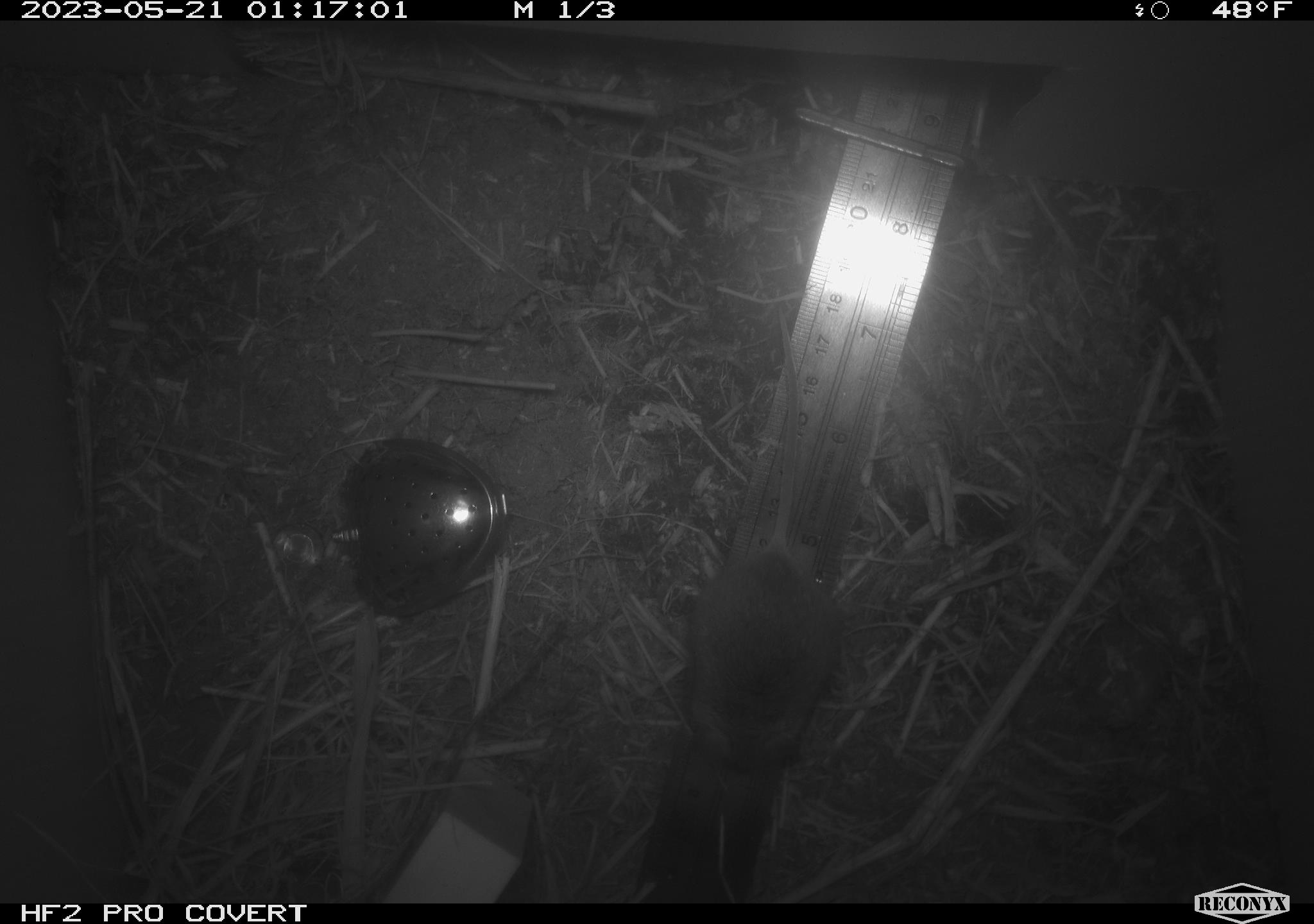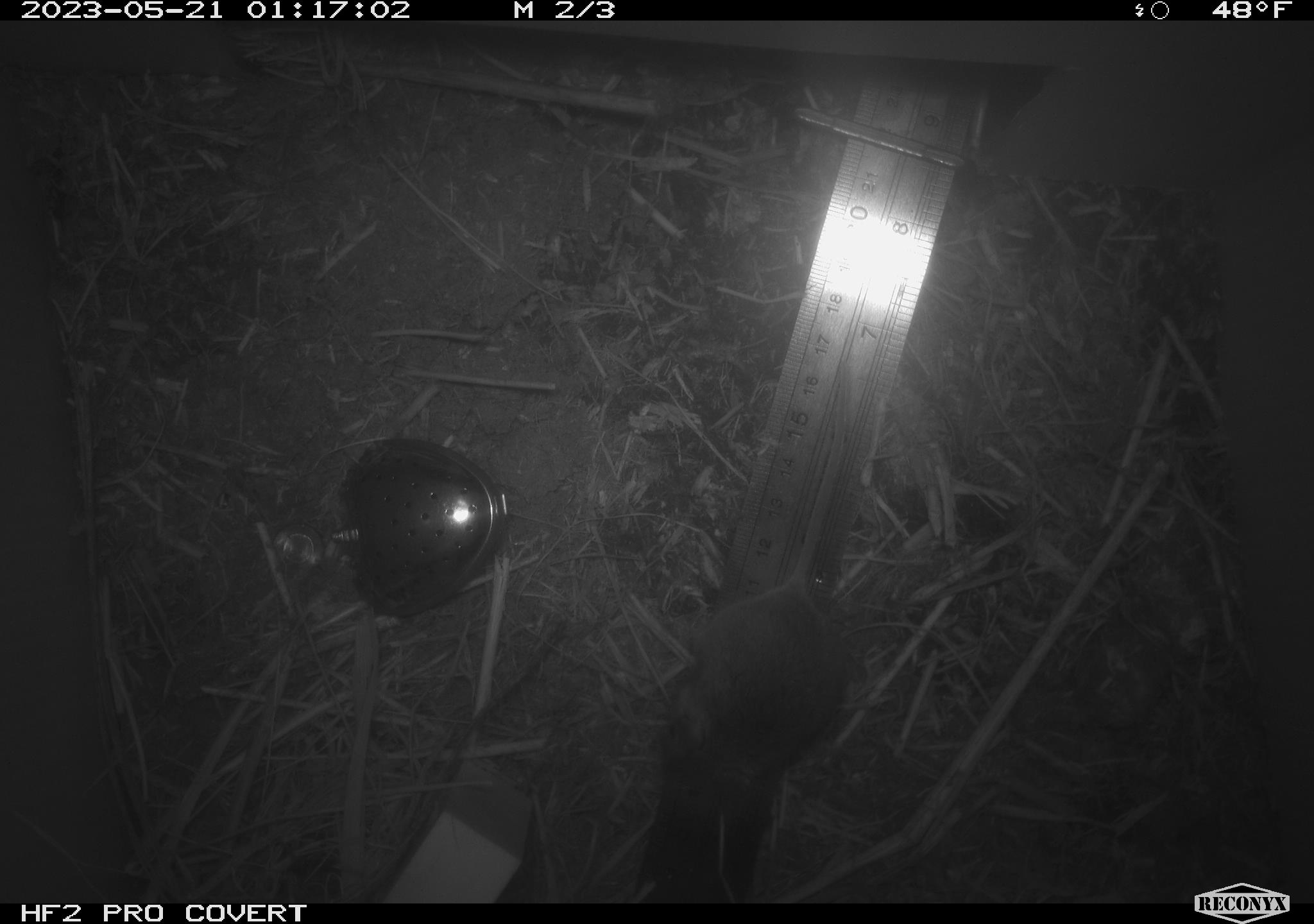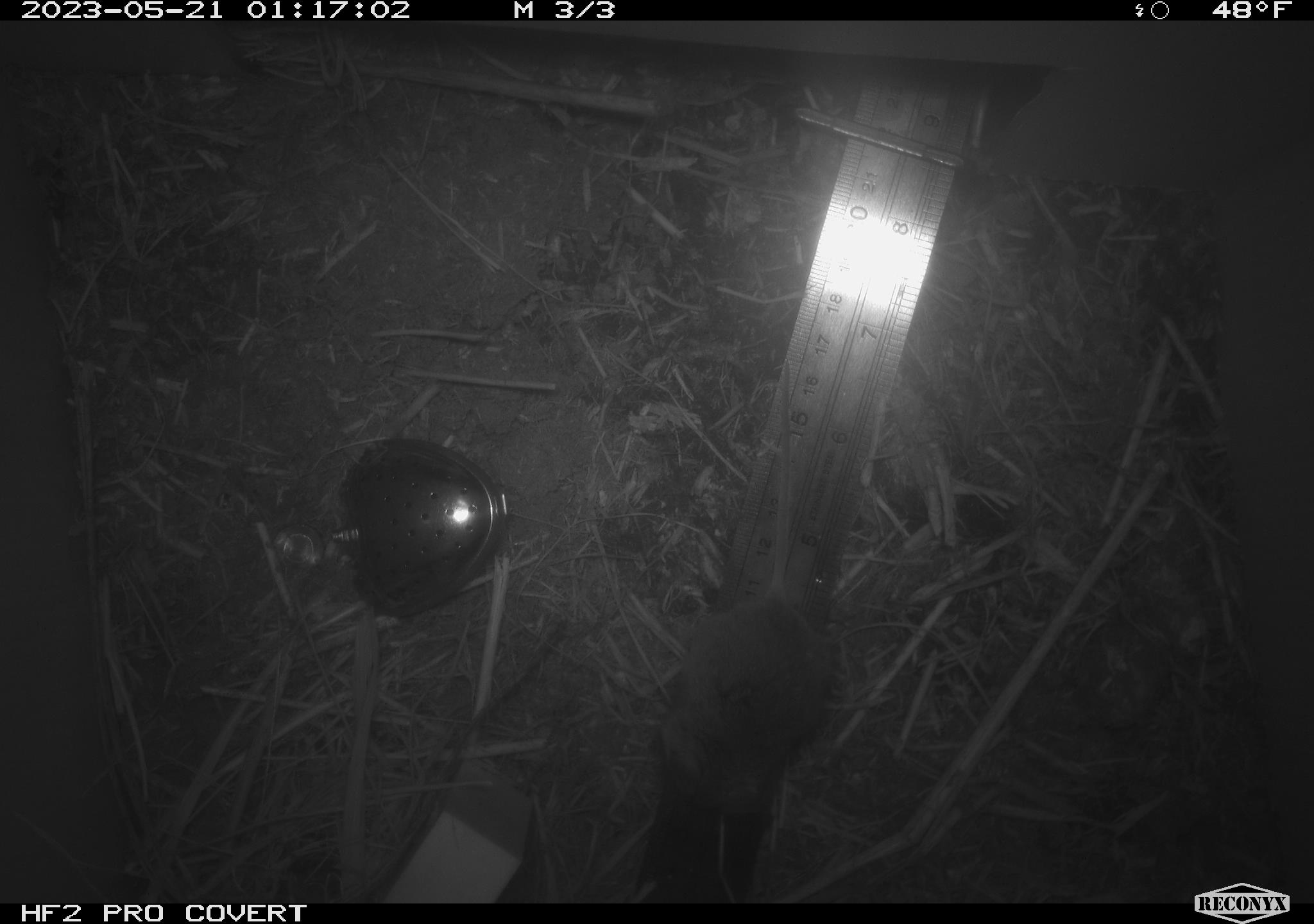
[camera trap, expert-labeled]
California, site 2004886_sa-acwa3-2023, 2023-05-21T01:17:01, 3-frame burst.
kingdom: Animalia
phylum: Chordata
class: Mammalia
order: Rodentia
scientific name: Rodentia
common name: mouse species